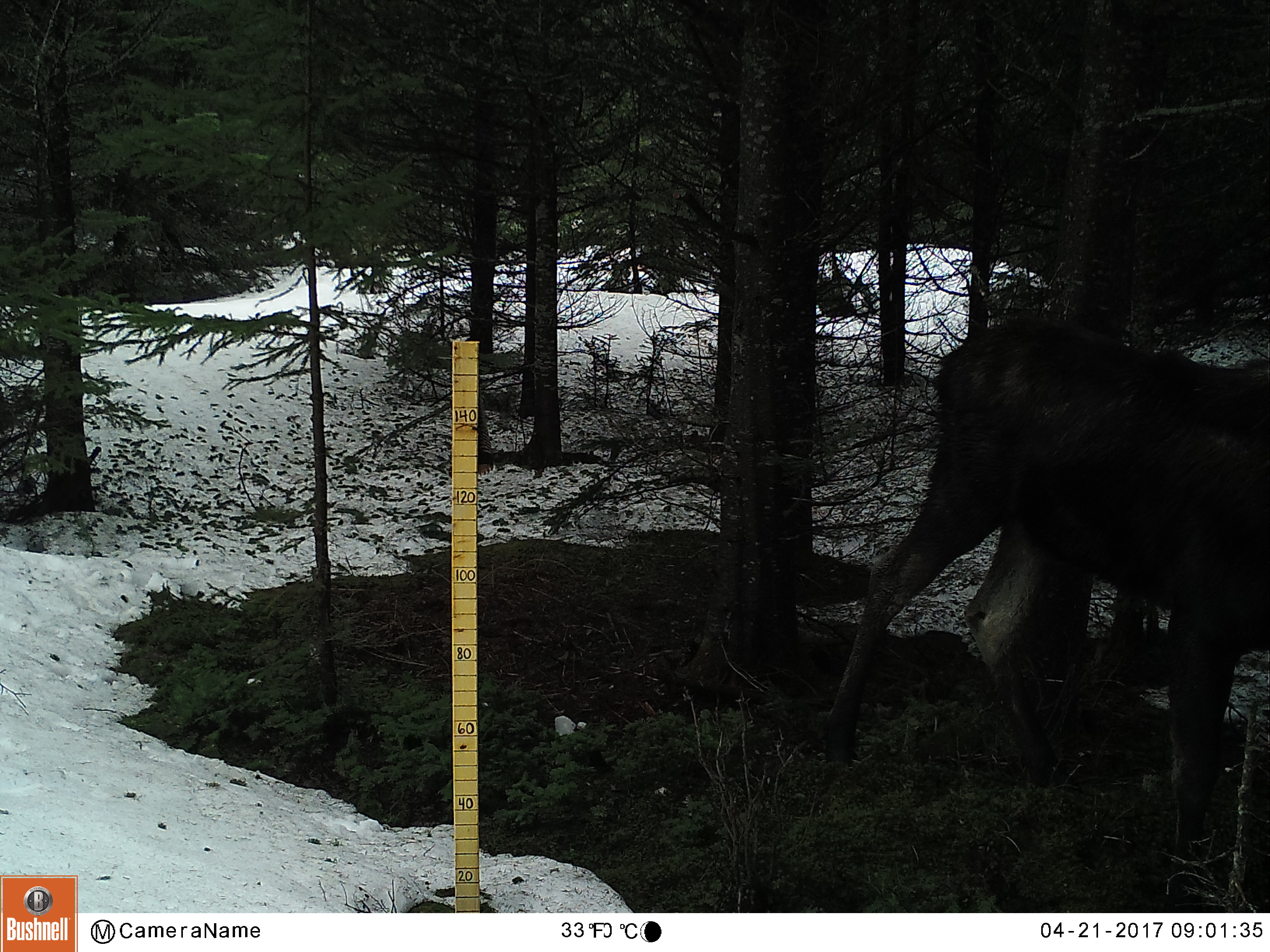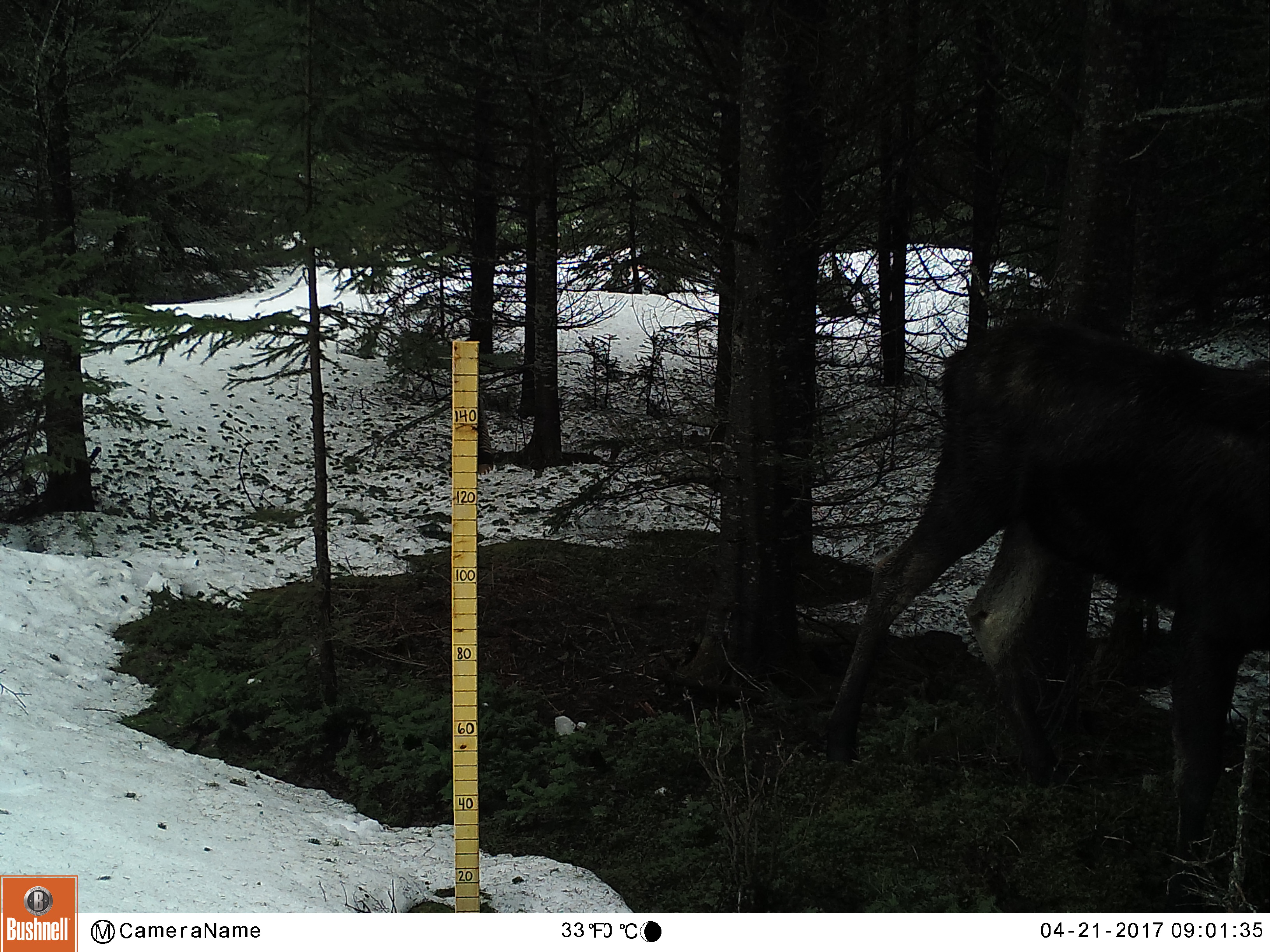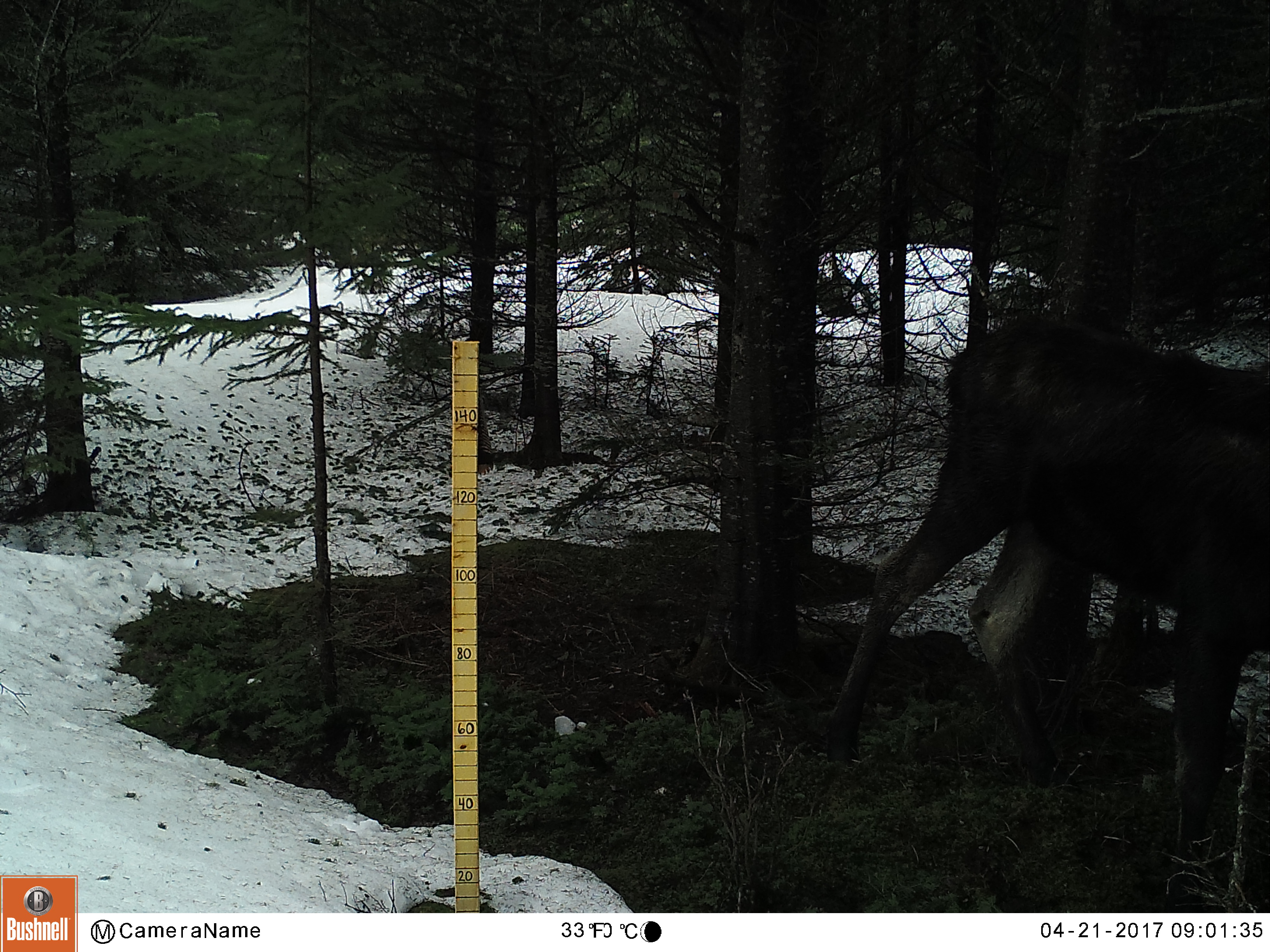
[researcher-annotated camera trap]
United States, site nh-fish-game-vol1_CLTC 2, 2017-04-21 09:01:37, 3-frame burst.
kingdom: Animalia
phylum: Chordata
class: Mammalia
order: Artiodactyla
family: Cervidae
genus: Alces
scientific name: Alces alces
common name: moose